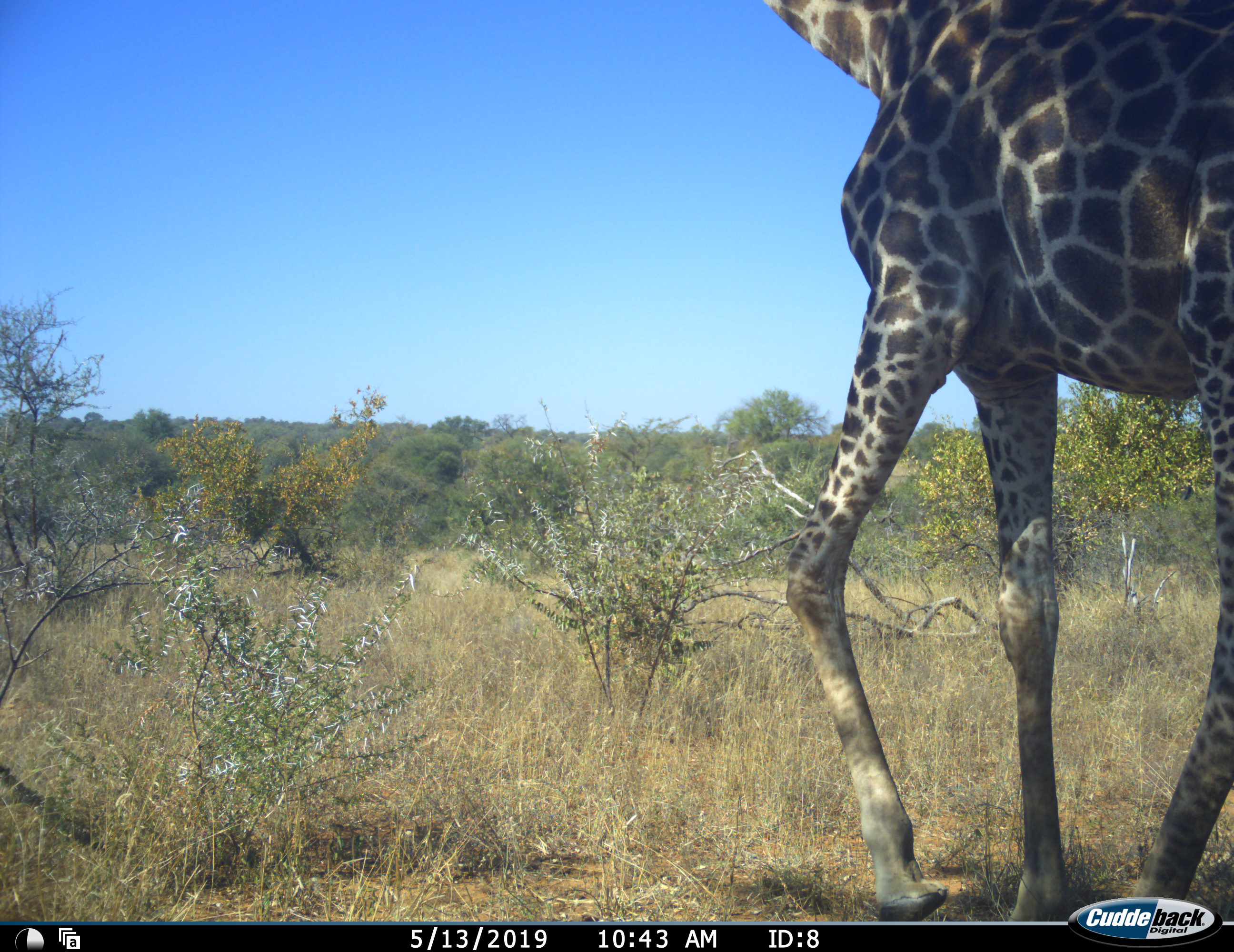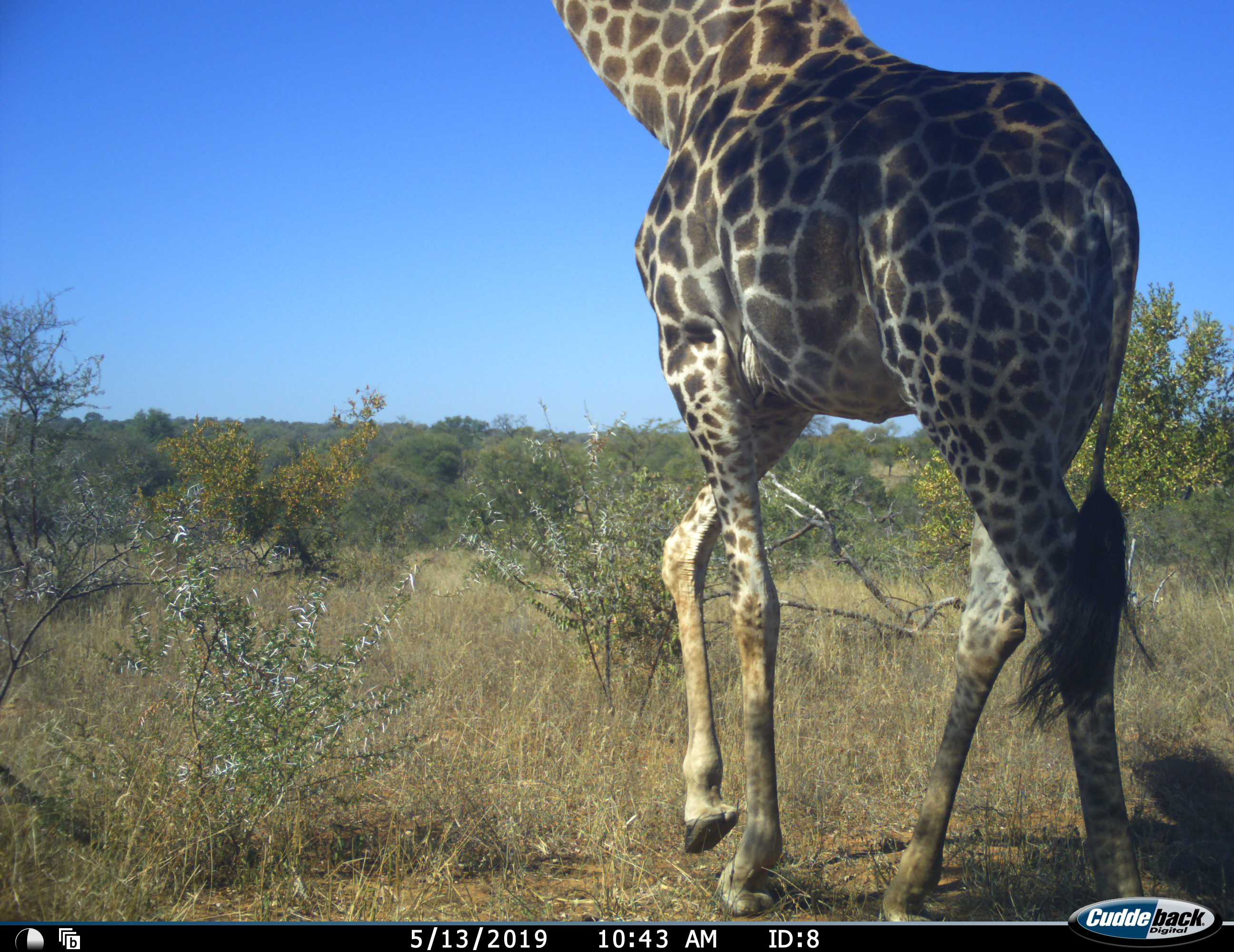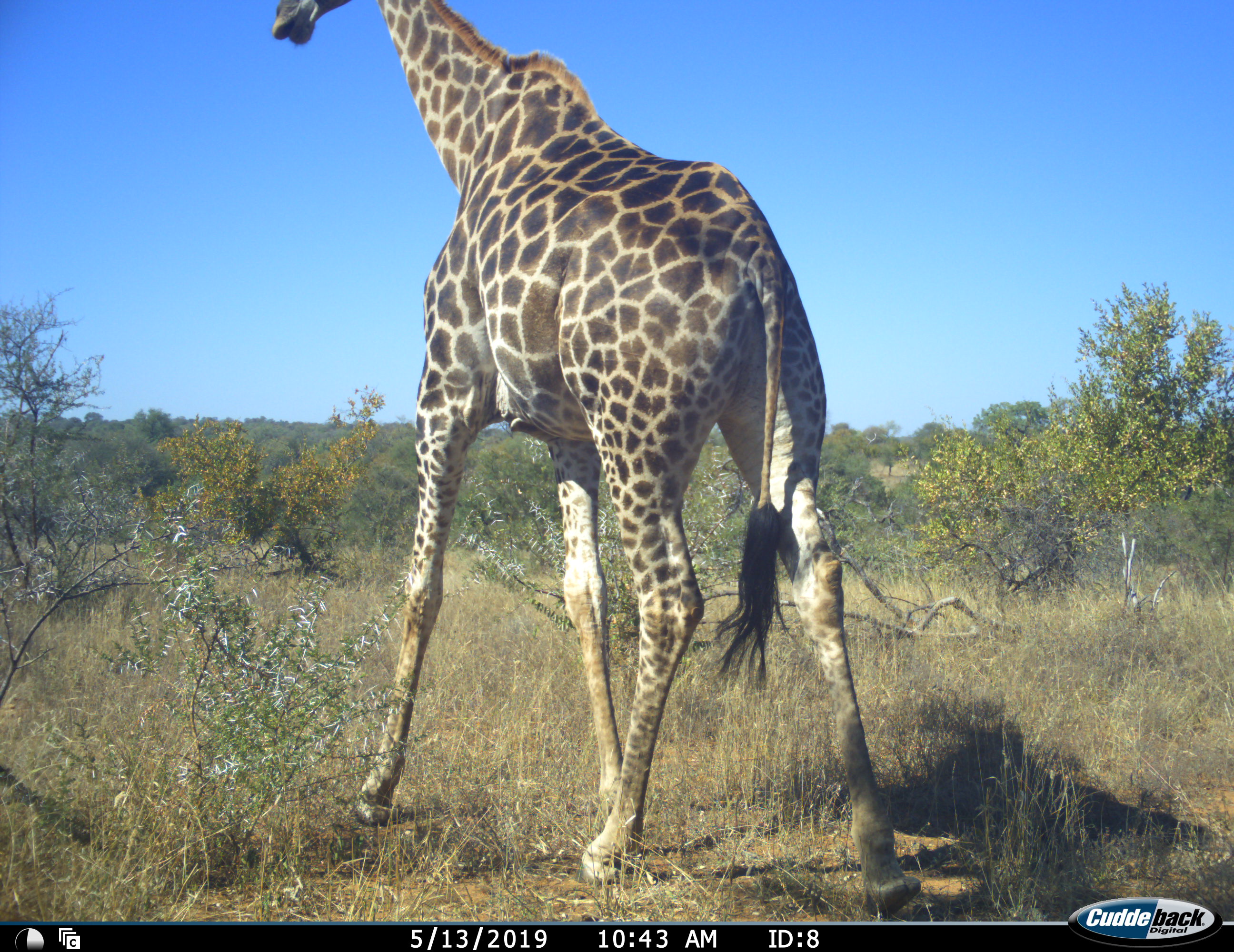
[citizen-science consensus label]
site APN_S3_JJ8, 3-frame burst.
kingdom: Animalia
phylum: Chordata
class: Mammalia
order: Artiodactyla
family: Giraffidae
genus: Giraffa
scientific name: Giraffa camelopardalis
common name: giraffe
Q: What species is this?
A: Giraffe (Giraffa camelopardalis).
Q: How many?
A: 1.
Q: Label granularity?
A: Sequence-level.